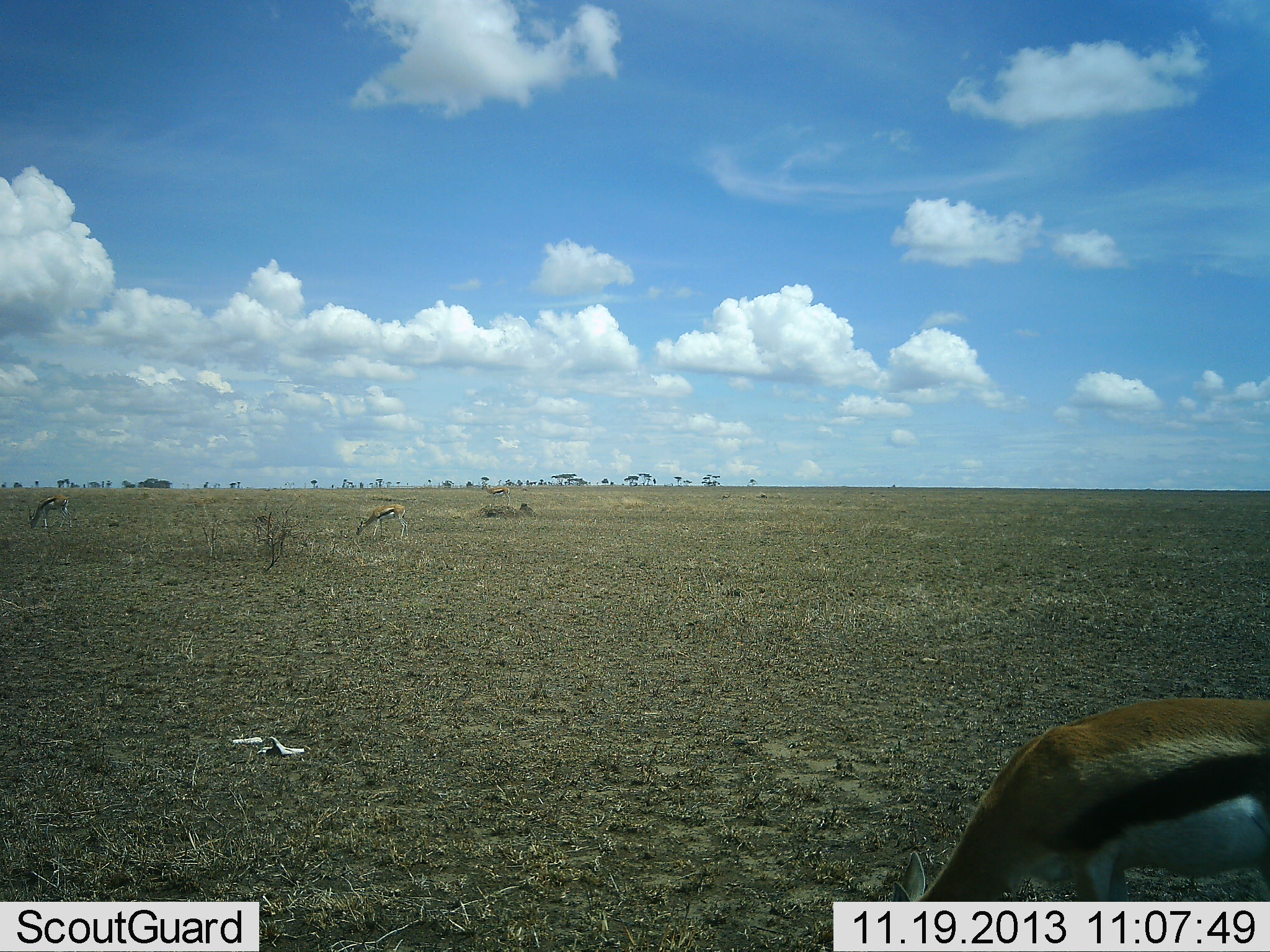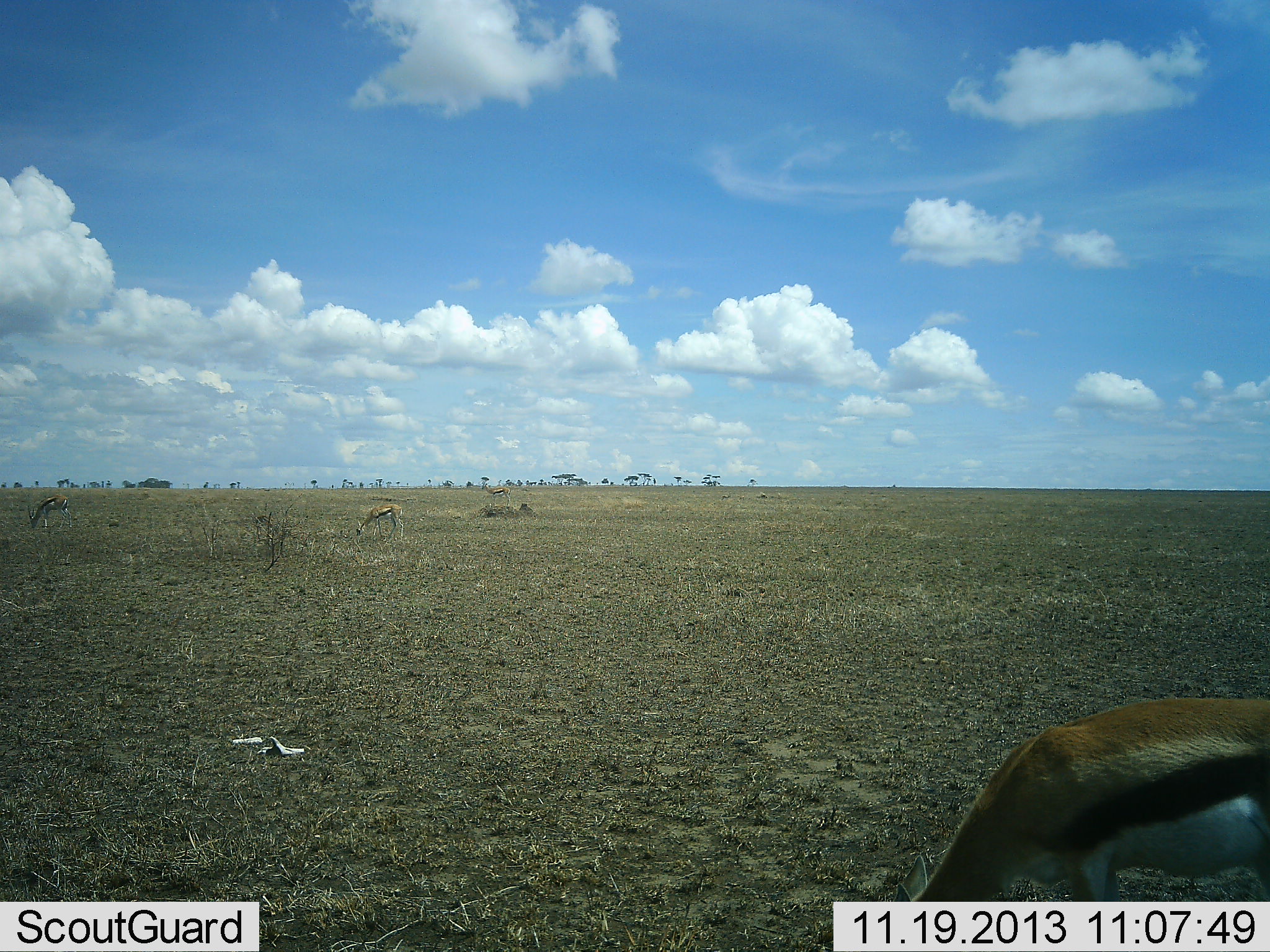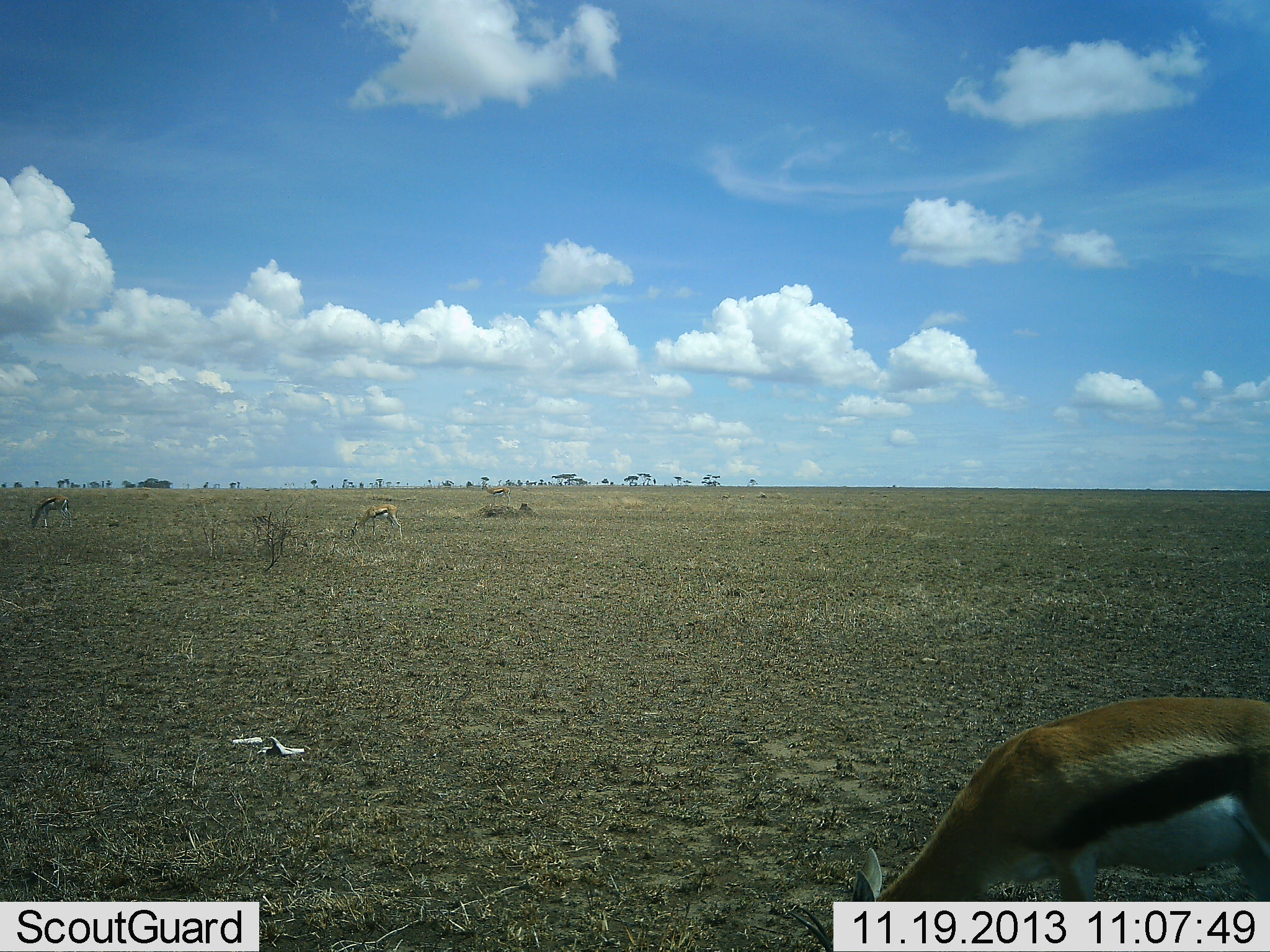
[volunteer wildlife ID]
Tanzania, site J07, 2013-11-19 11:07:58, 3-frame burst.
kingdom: Animalia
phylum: Chordata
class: Mammalia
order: Artiodactyla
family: Bovidae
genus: Eudorcas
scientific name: Eudorcas thomsonii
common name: thomson's gazelle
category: gazellethomsons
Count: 3.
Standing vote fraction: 27%.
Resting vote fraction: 0%.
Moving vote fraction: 0%.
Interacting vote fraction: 0%.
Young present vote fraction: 0%.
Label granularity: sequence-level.